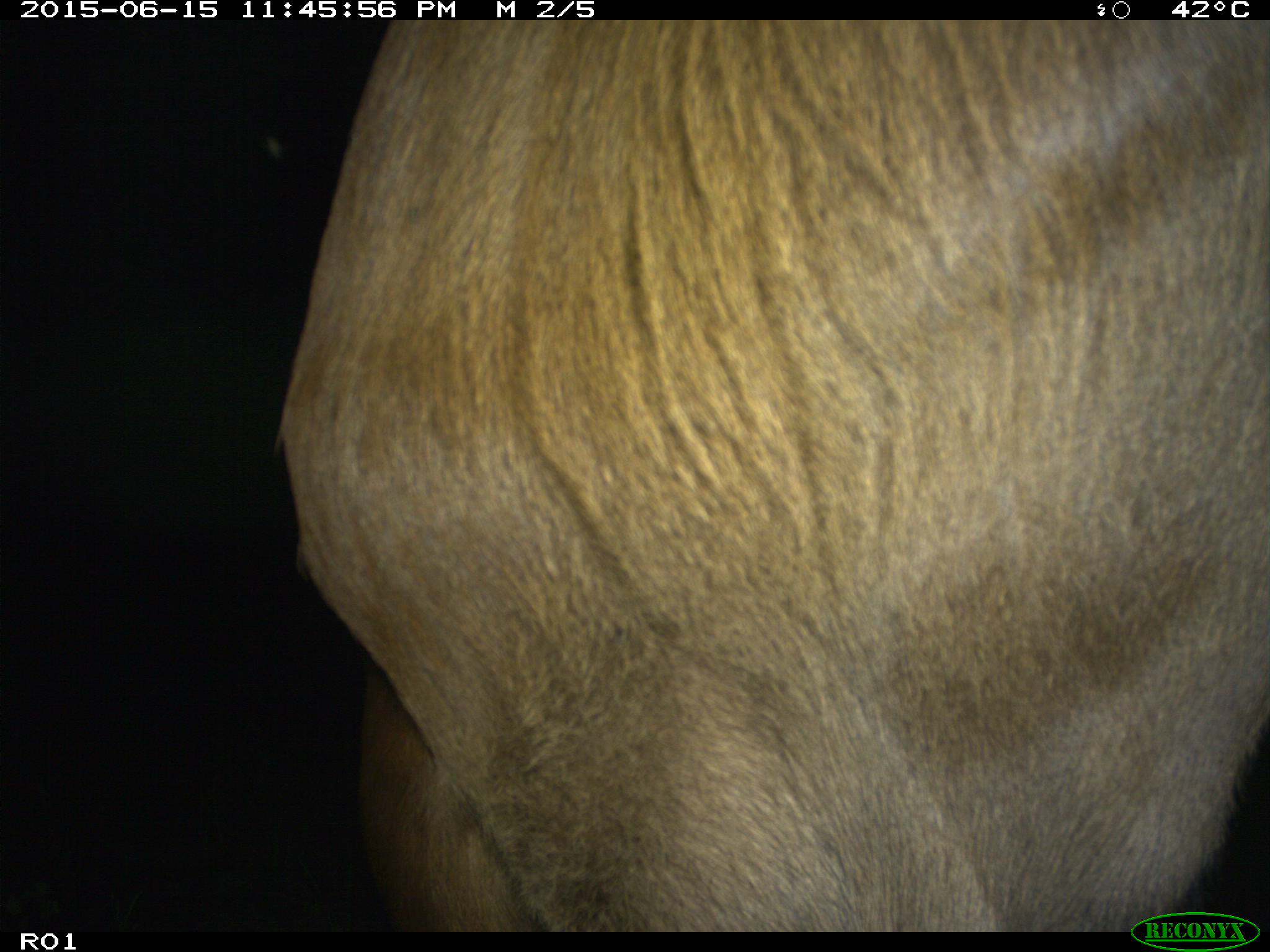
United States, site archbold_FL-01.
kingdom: Animalia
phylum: Chordata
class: Mammalia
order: Artiodactyla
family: Bovidae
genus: Bos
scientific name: Bos taurus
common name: domestic cow